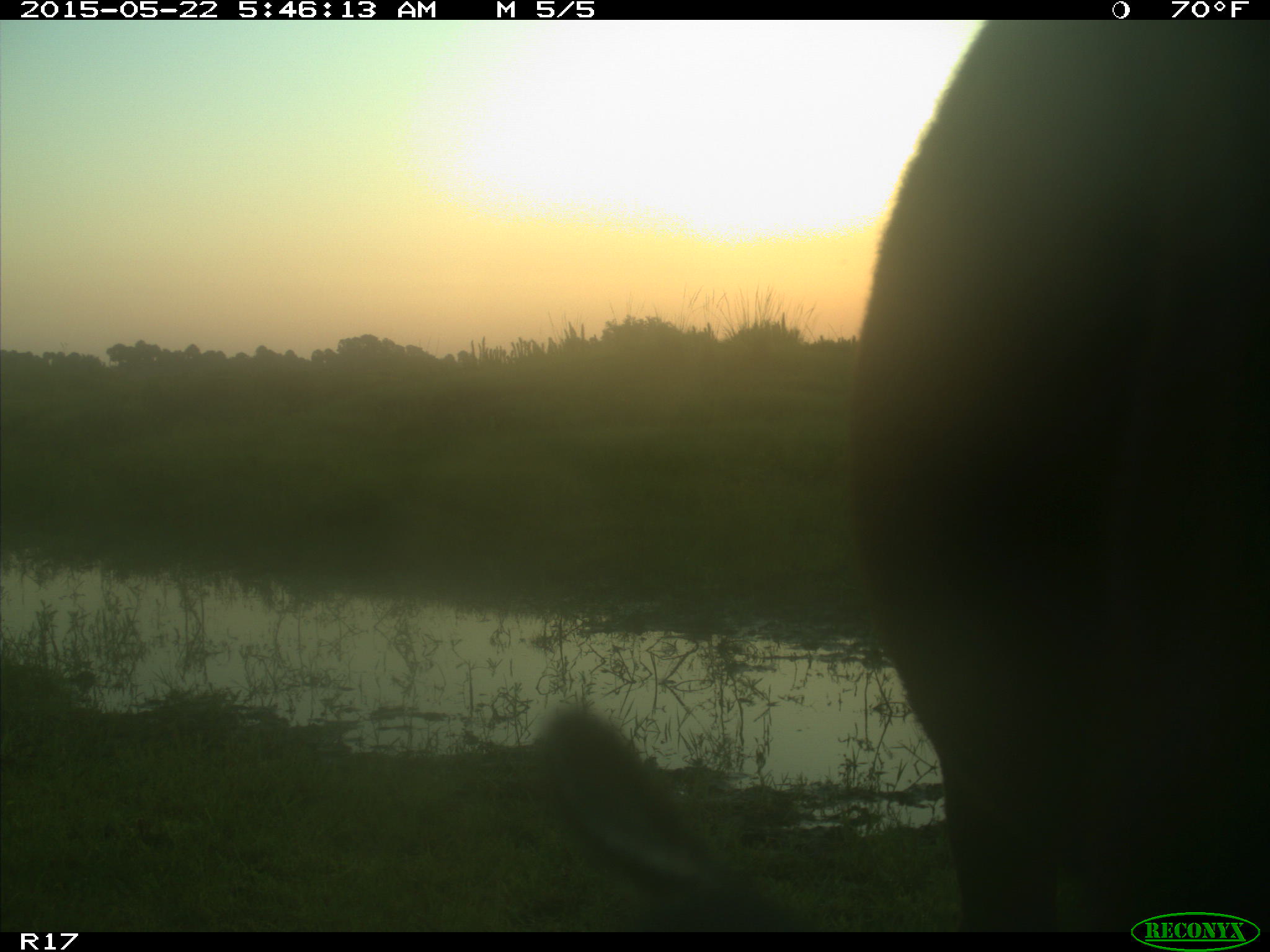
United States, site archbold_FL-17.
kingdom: Animalia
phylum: Chordata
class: Mammalia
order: Artiodactyla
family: Bovidae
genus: Bos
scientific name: Bos taurus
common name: domestic cow